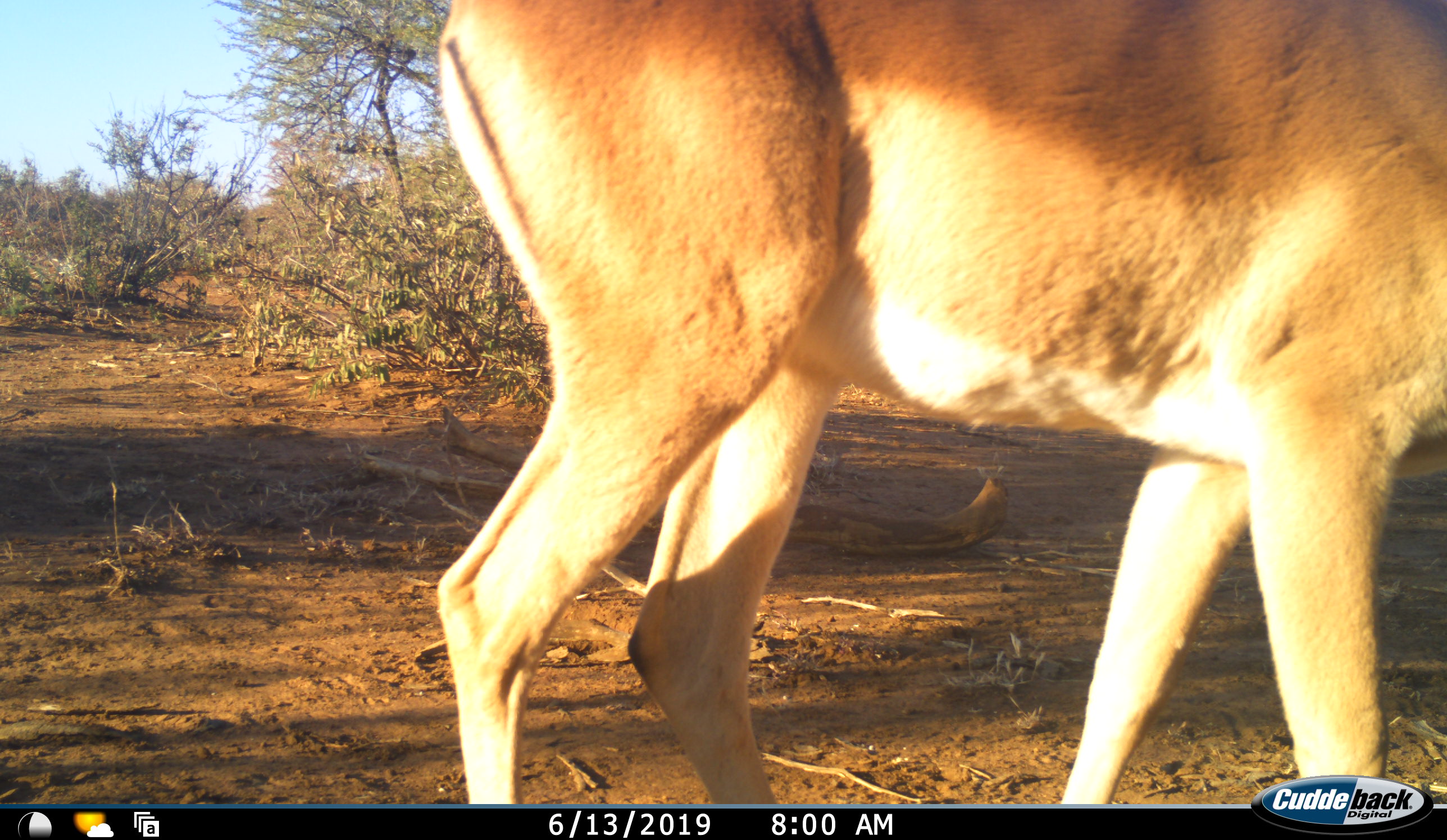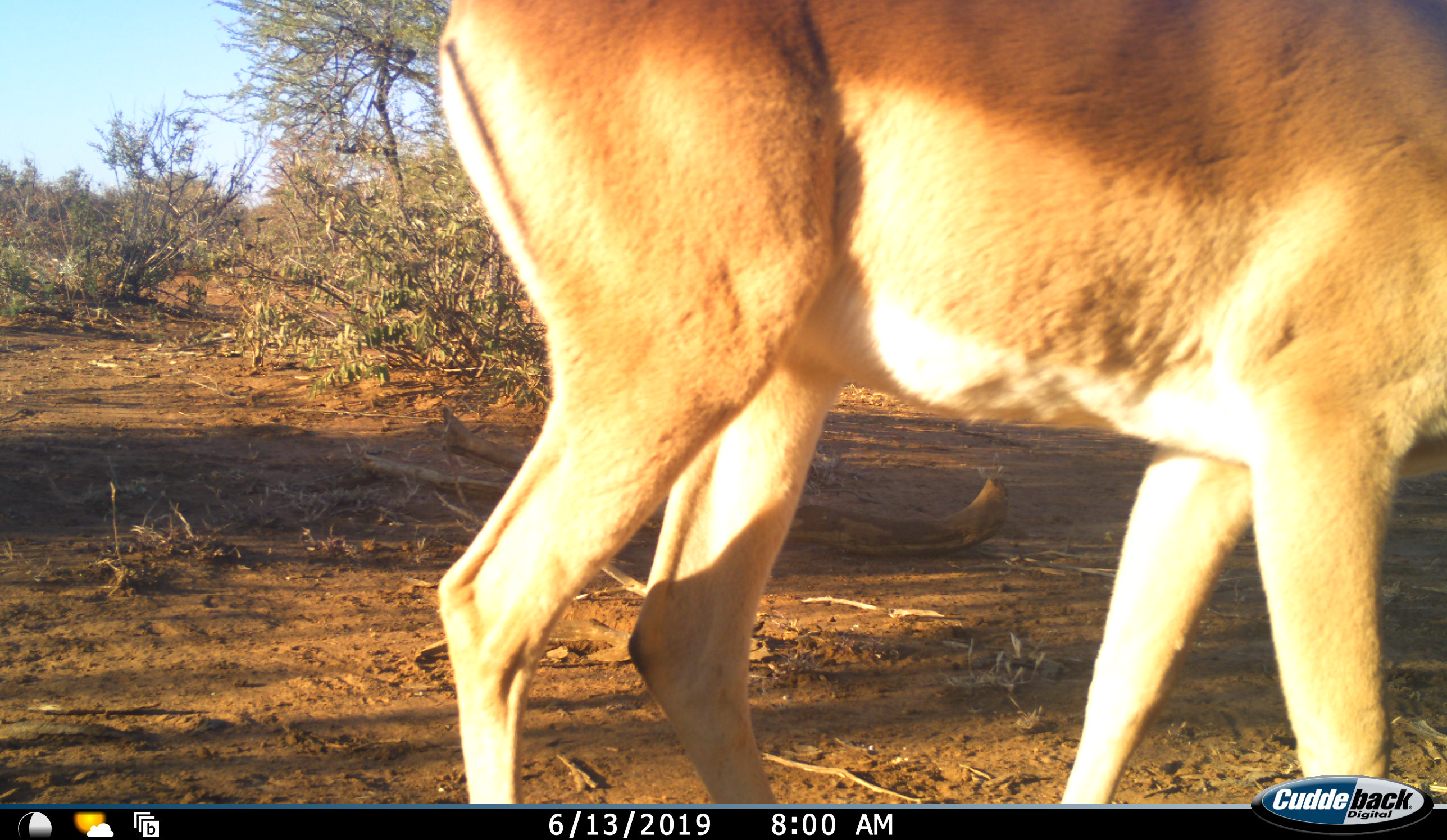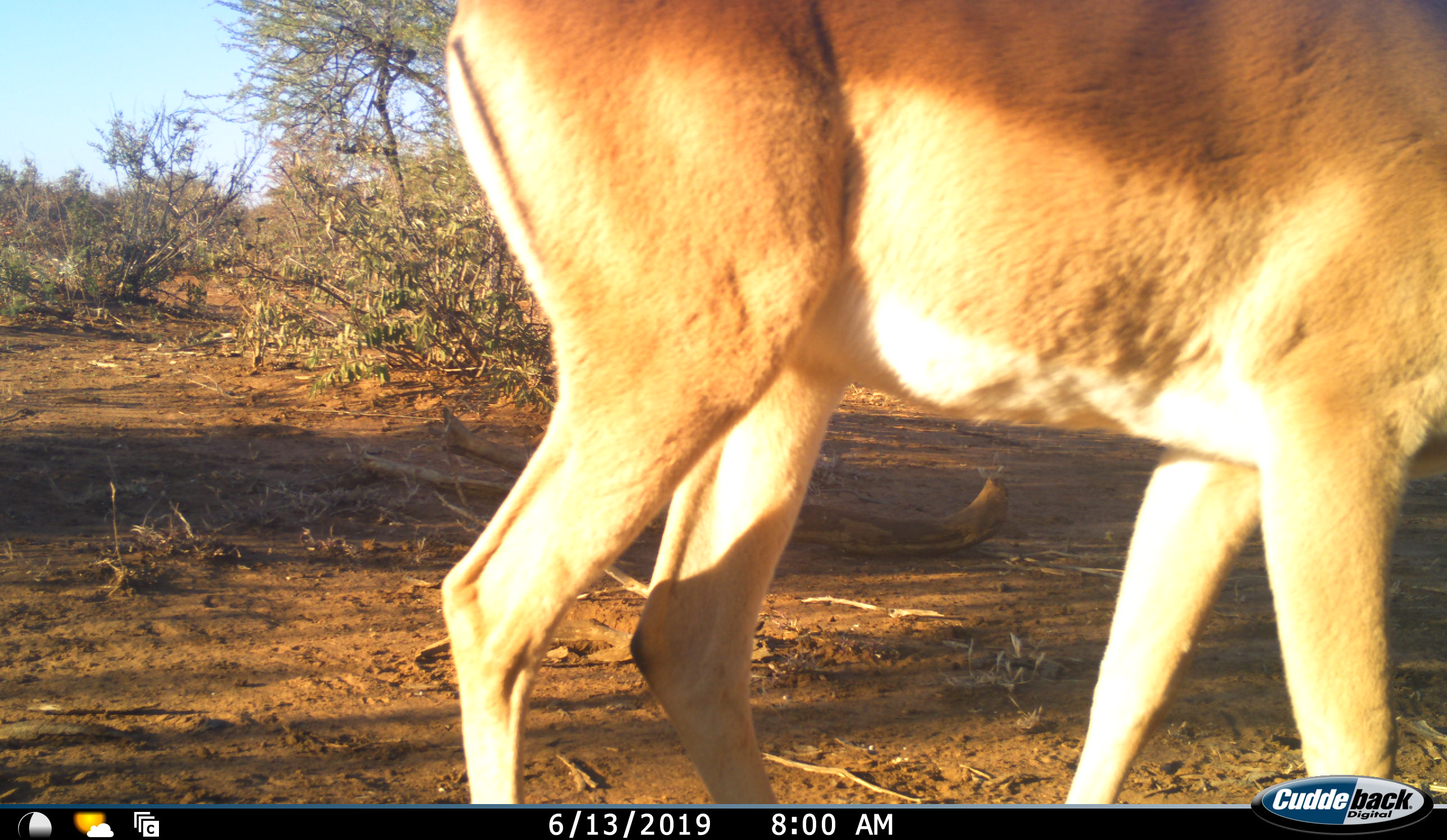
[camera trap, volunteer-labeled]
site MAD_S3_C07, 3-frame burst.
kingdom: Animalia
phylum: Chordata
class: Mammalia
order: Artiodactyla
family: Bovidae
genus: Aepyceros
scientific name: Aepyceros melampus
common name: impala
Impala (Aepyceros melampus), count 1. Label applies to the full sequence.